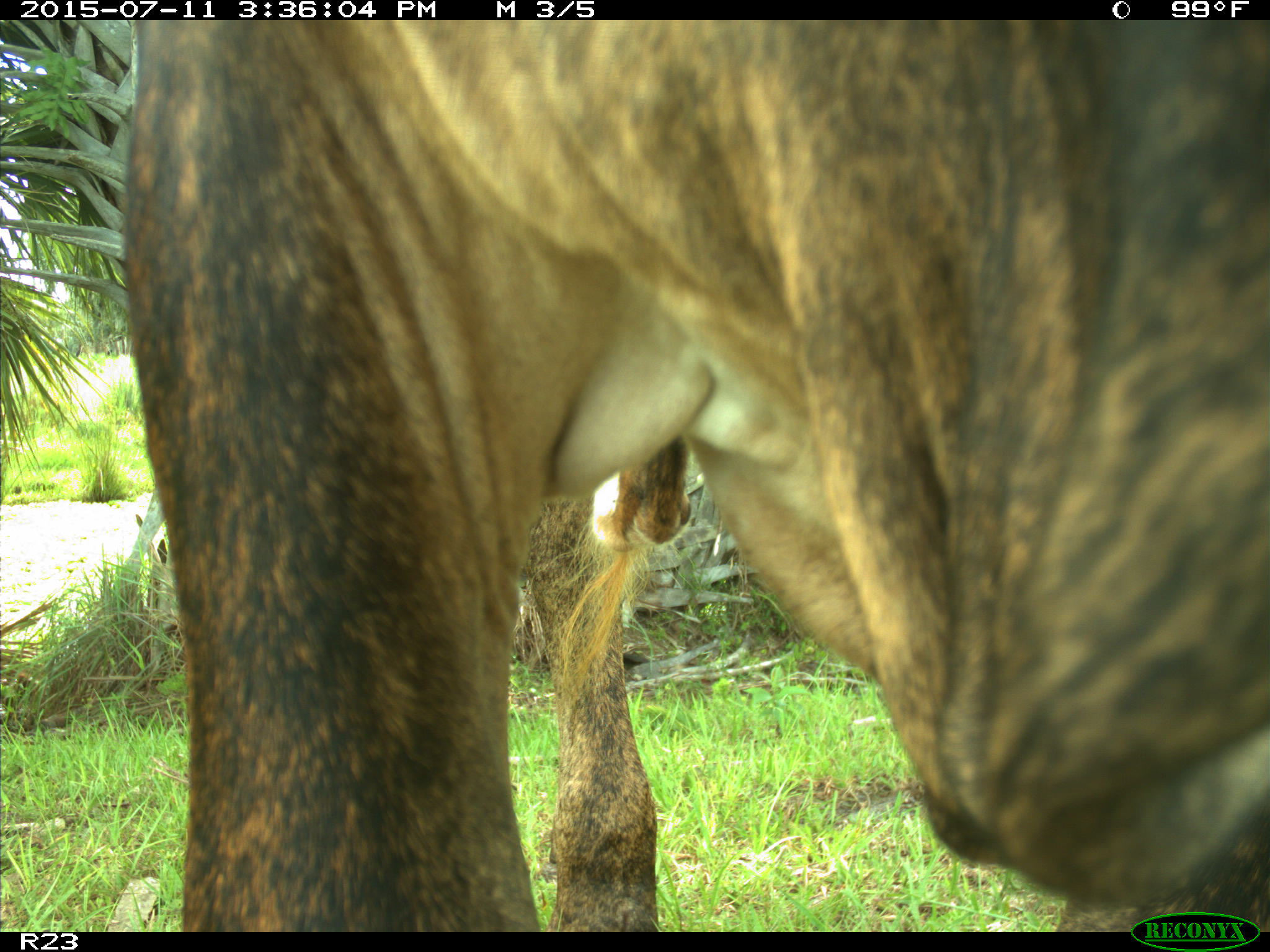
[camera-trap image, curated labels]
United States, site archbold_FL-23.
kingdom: Animalia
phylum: Chordata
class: Mammalia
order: Artiodactyla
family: Bovidae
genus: Bos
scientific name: Bos taurus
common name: domestic cow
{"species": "Bos taurus (domestic cow)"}